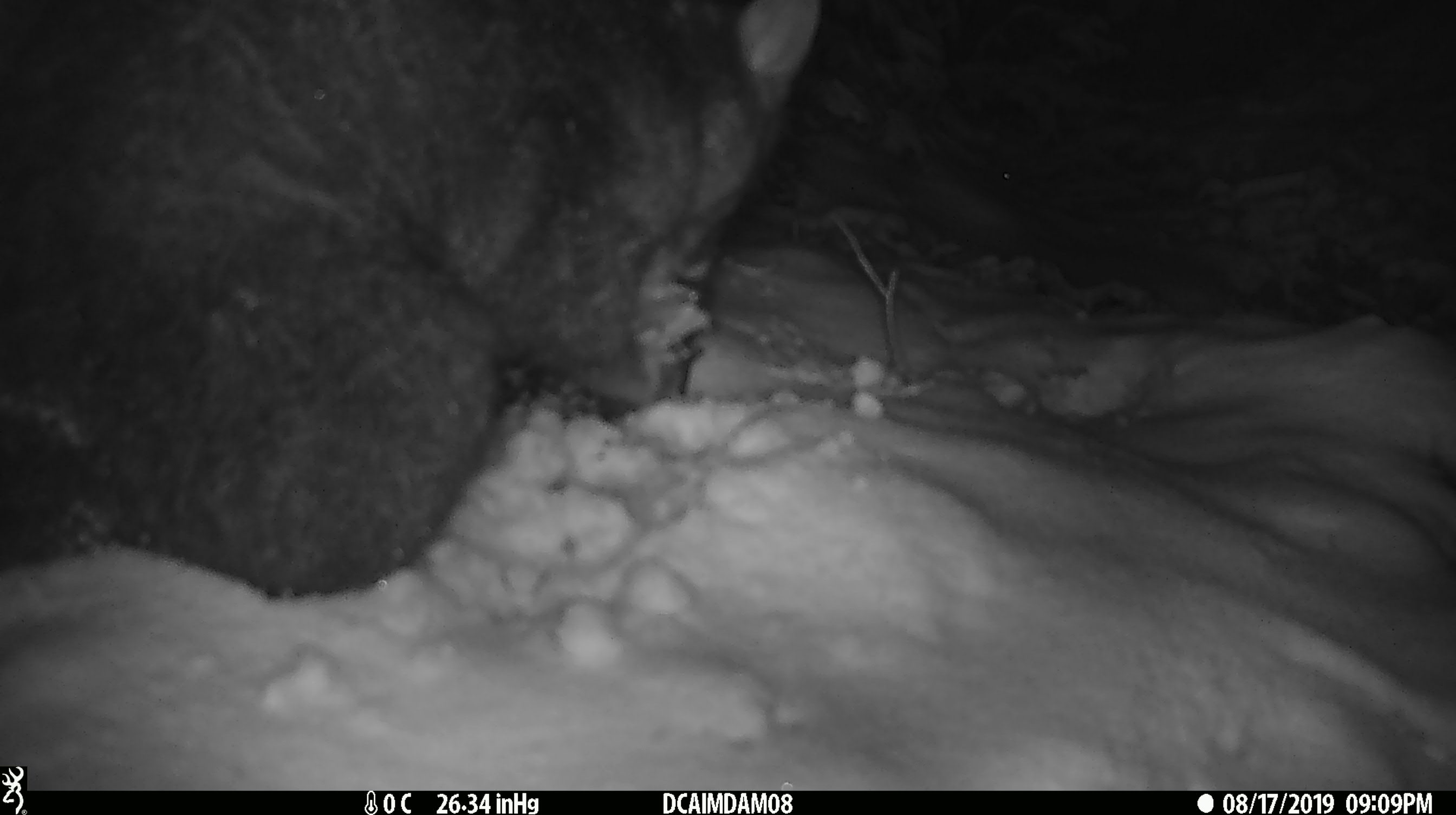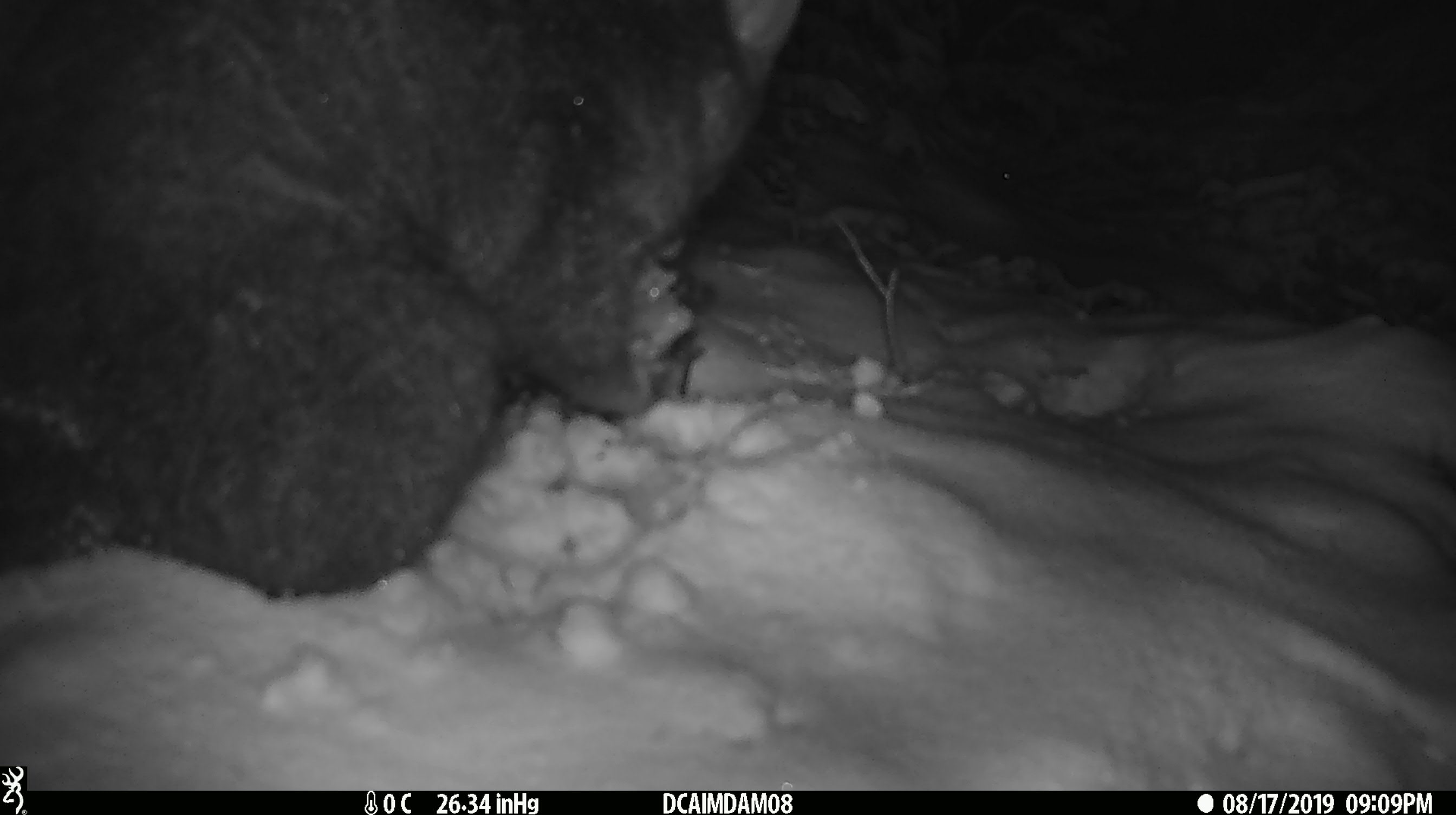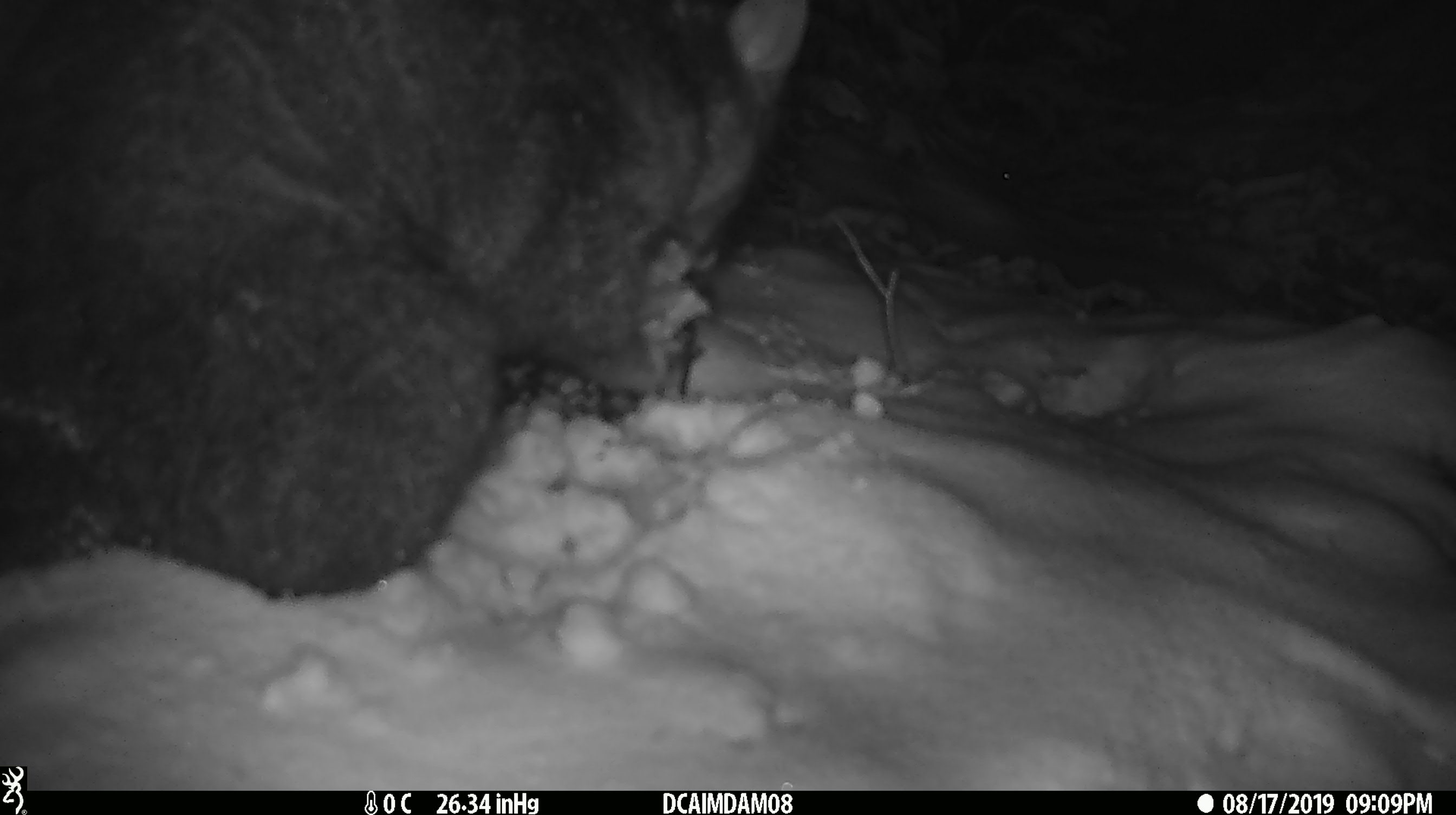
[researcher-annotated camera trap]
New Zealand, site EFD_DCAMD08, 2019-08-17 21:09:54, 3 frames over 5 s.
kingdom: Animalia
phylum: Chordata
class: Mammalia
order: Diprotodontia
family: Phalangeridae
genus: Trichosurus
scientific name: Trichosurus vulpecula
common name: common brushtail possum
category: possum